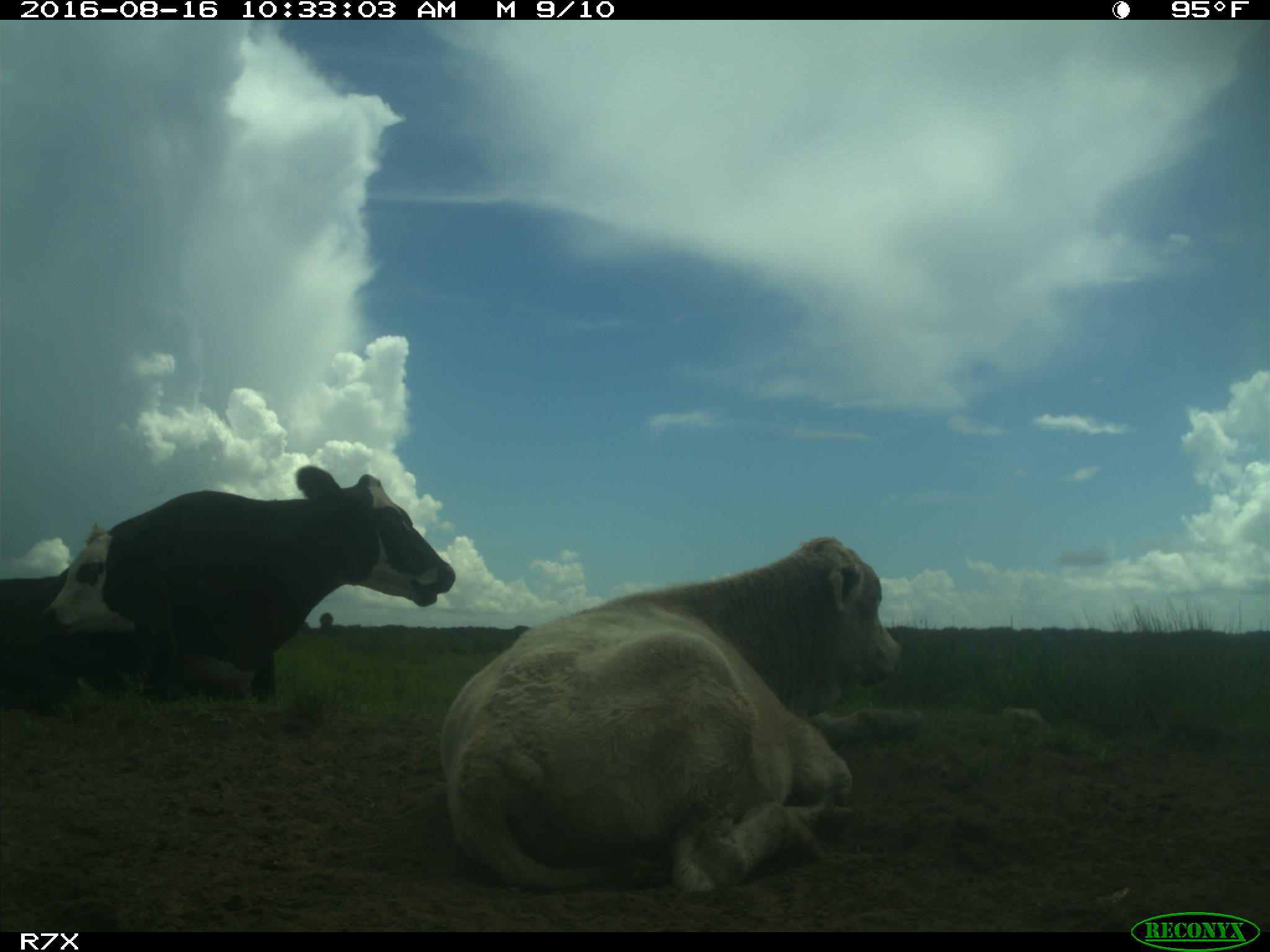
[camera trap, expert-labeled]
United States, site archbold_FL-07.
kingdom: Animalia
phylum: Chordata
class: Mammalia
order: Artiodactyla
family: Bovidae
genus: Bos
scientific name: Bos taurus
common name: domestic cow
Bos taurus (domestic cow).